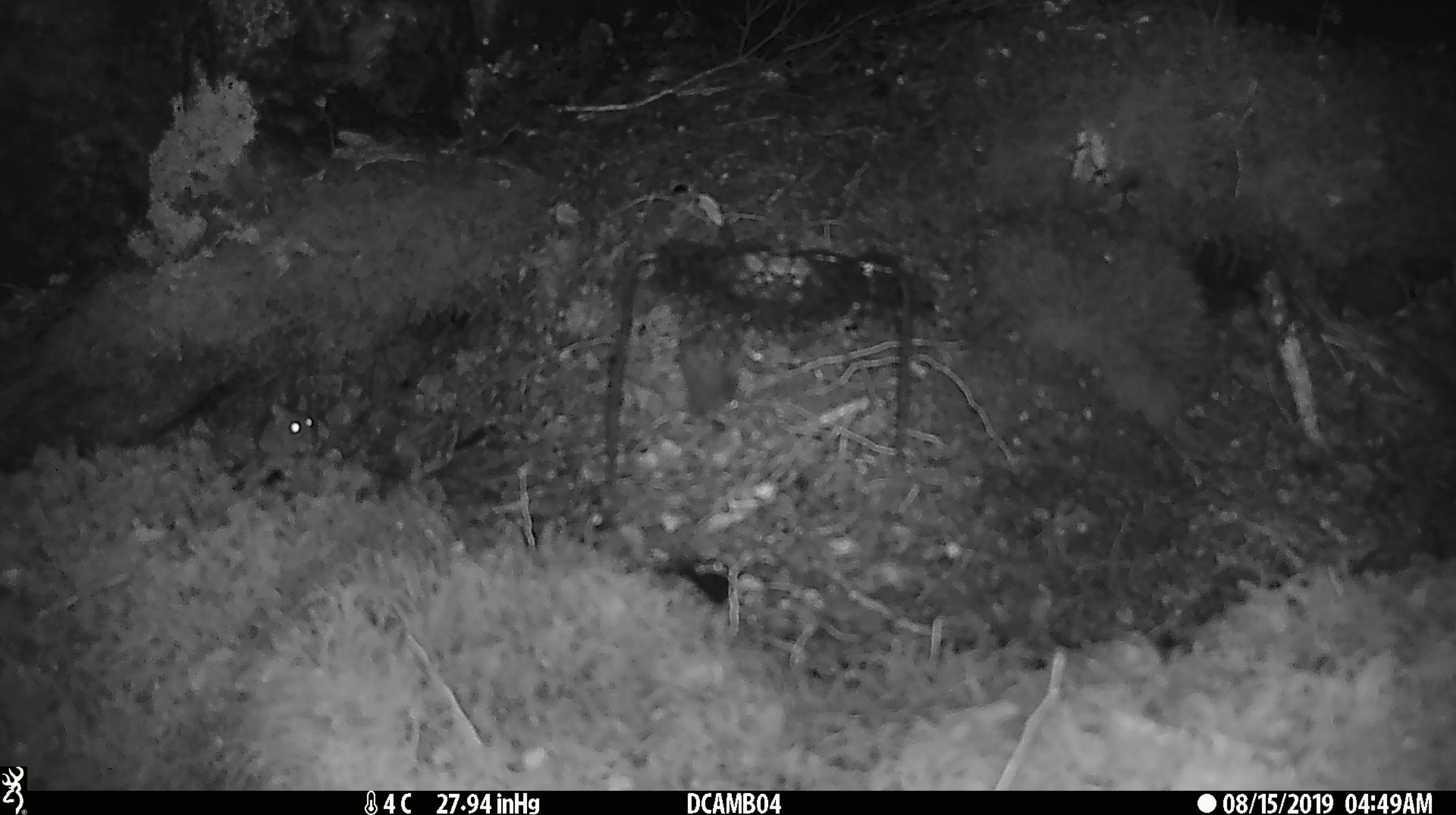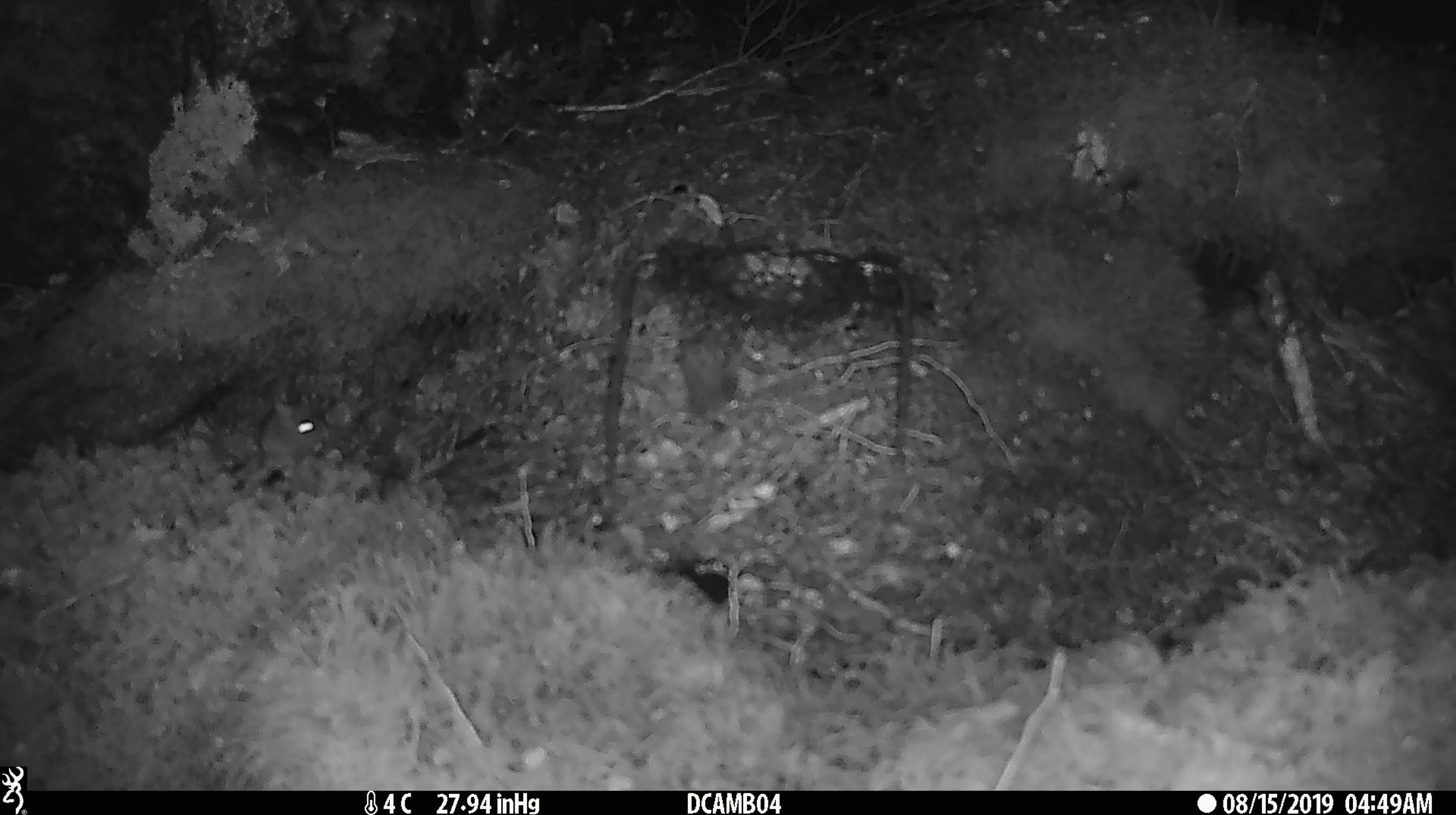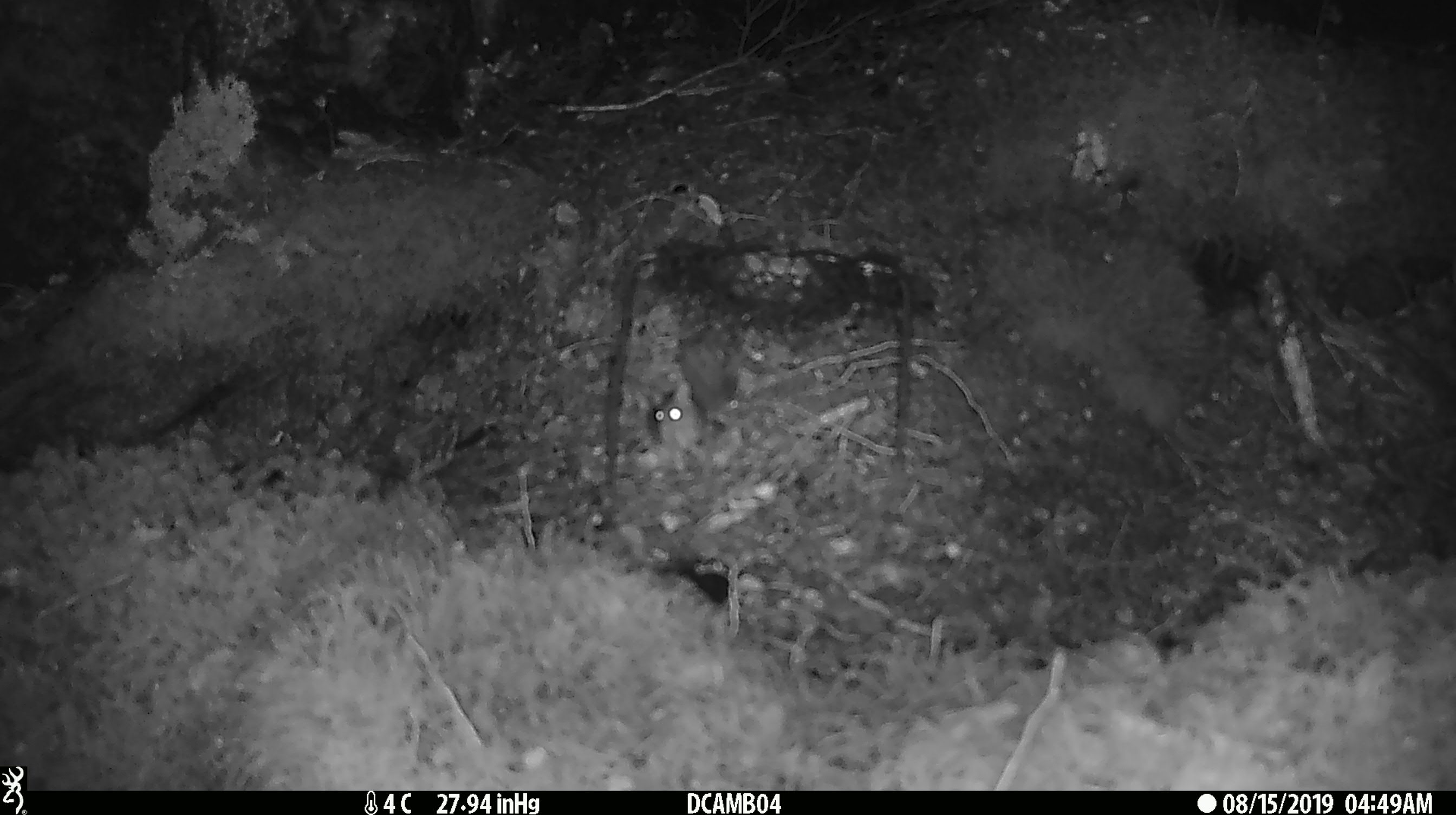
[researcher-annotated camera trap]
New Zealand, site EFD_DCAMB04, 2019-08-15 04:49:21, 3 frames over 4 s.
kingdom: Animalia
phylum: Chordata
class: Mammalia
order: Rodentia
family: Muridae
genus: Mus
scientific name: Mus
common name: mouse